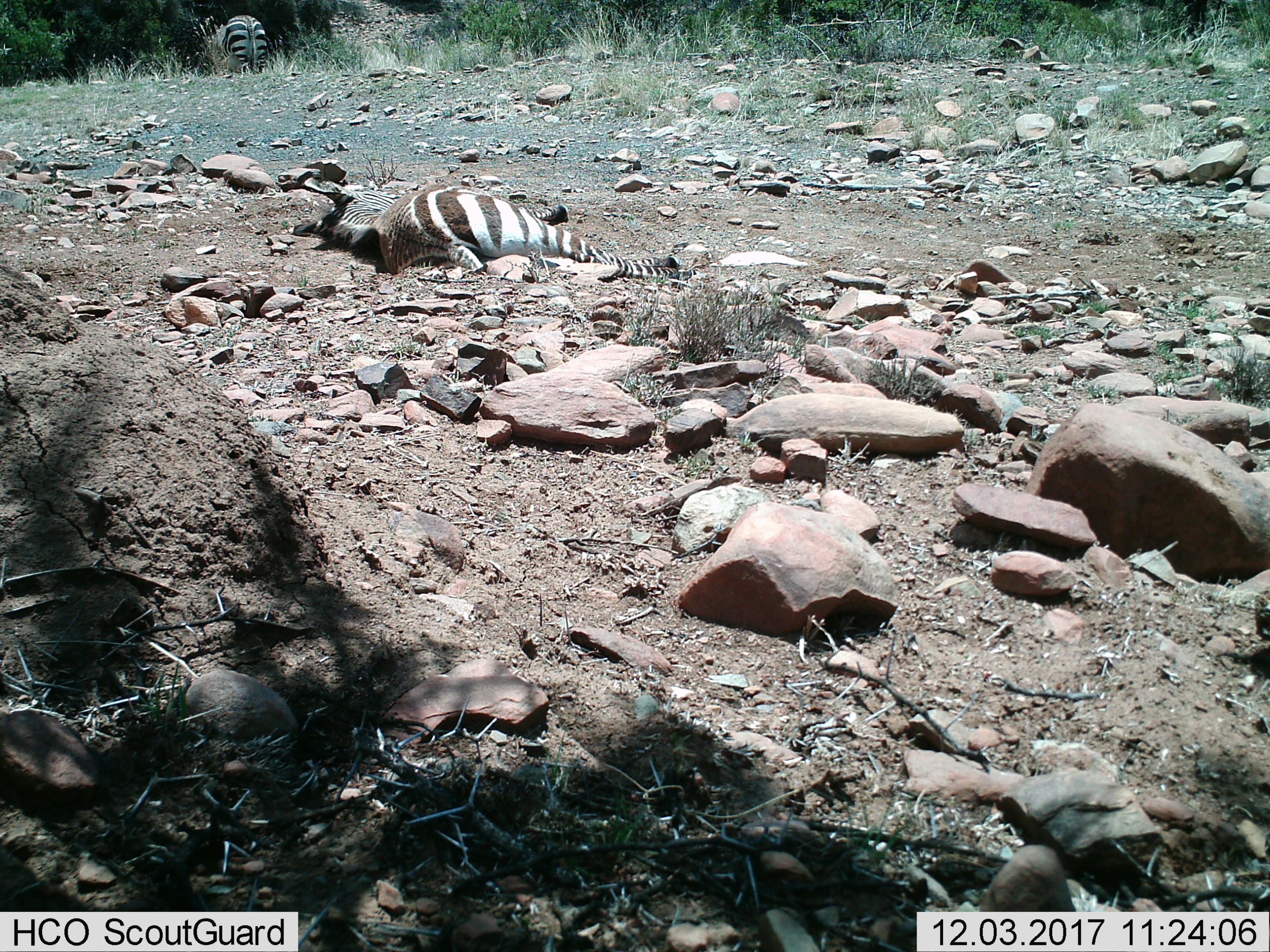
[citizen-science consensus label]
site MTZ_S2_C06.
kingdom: Animalia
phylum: Chordata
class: Mammalia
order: Perissodactyla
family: Equidae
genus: Equus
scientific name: Equus zebra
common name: mountain zebra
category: zebramountain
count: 2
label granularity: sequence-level